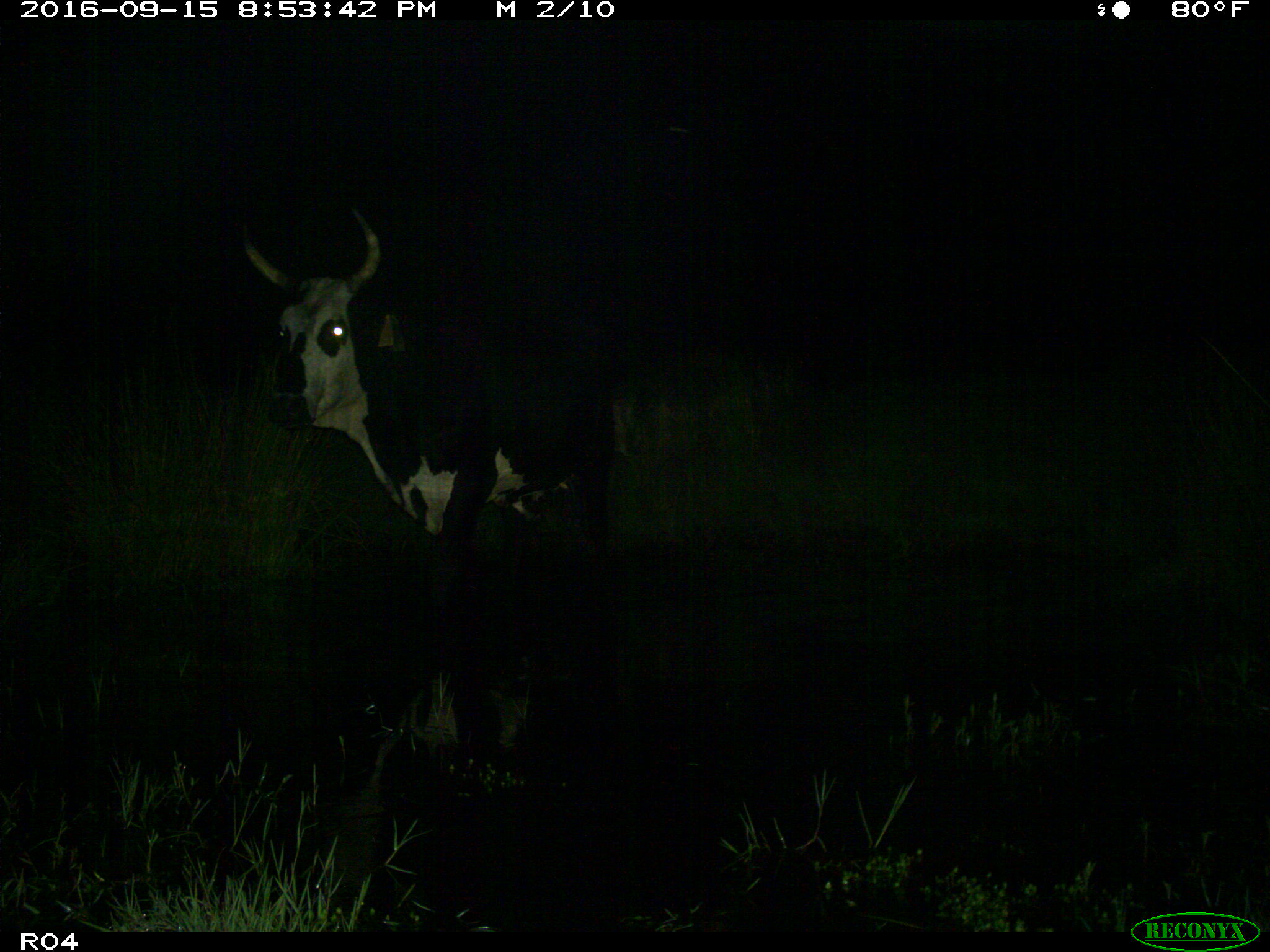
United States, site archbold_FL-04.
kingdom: Animalia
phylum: Chordata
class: Mammalia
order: Artiodactyla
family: Bovidae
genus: Bos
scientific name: Bos taurus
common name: domestic cow